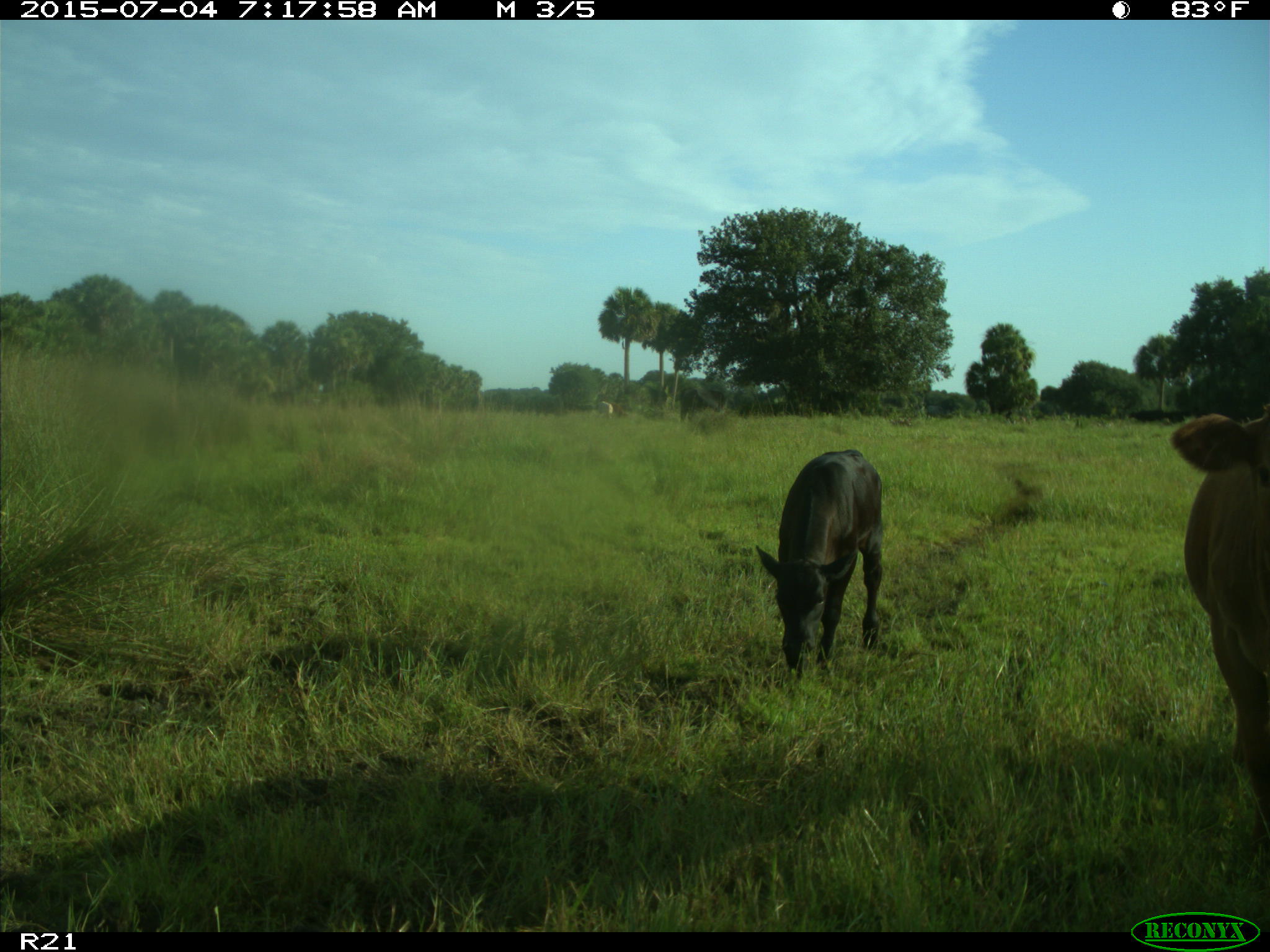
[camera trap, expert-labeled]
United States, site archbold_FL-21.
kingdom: Animalia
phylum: Chordata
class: Mammalia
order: Artiodactyla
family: Bovidae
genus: Bos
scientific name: Bos taurus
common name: domestic cow